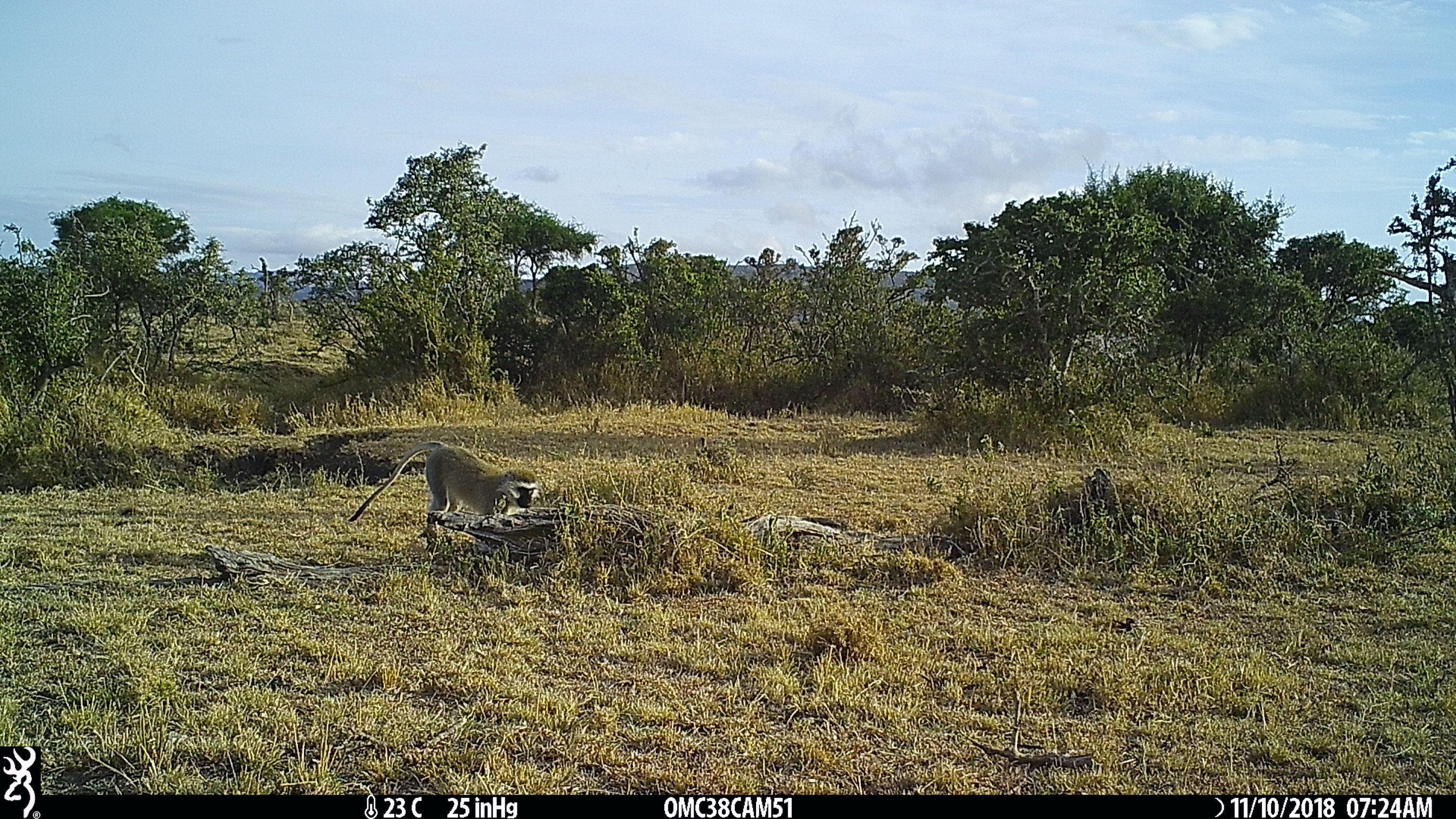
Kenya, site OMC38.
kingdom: Animalia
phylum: Chordata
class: Mammalia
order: Primates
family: Cercopithecidae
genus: Chlorocebus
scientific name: Chlorocebus pygerythrus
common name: vervet monkey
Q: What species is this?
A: Vervet monkey (Chlorocebus pygerythrus).